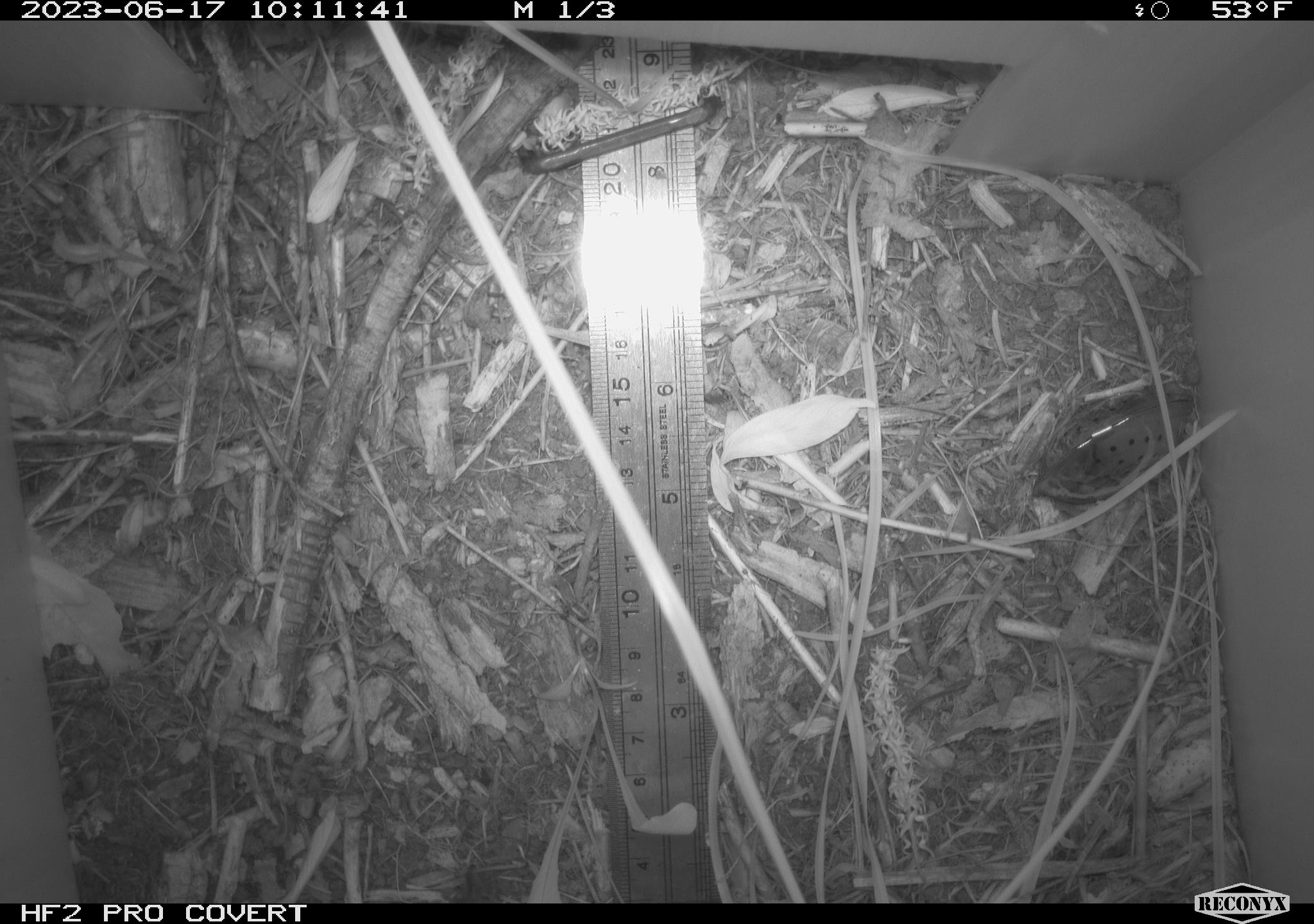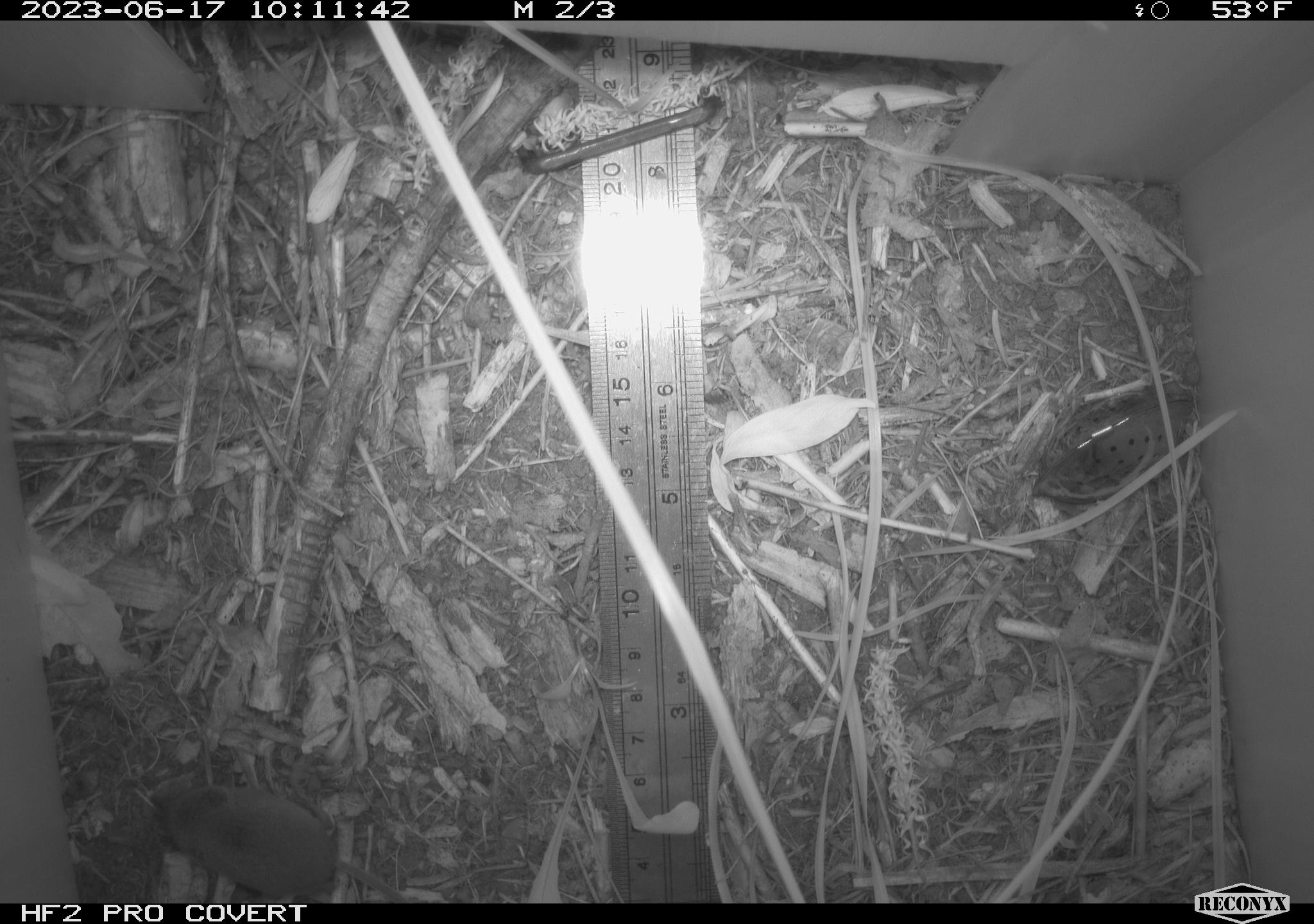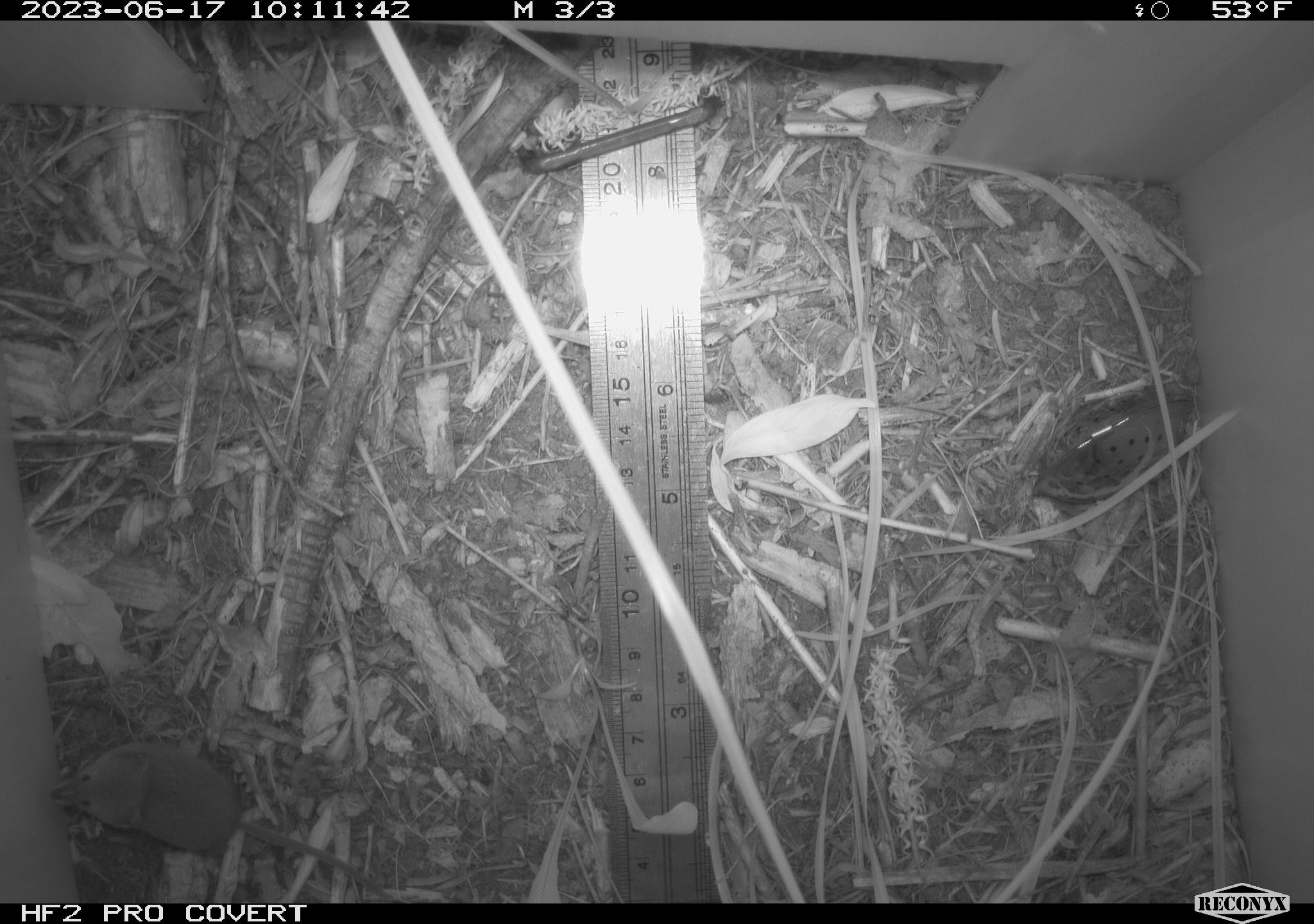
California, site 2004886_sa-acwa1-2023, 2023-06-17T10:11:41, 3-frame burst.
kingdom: Animalia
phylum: Chordata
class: Mammalia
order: Eulipotyphla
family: Soricidae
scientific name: Soricidae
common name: shrews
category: soricidae family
Soricidae family (shrews) (Soricidae).